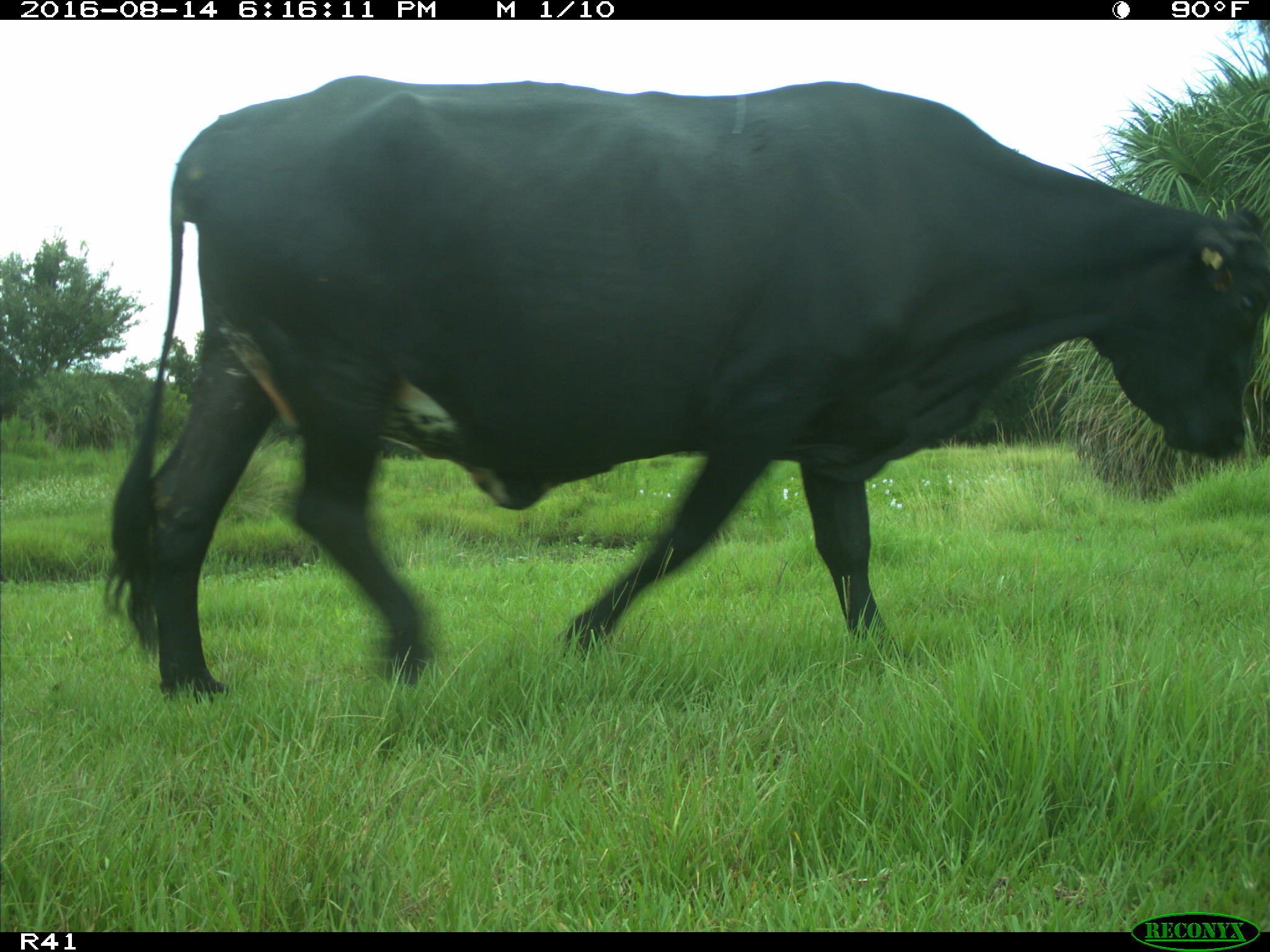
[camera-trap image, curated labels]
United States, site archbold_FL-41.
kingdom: Animalia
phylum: Chordata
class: Mammalia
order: Artiodactyla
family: Bovidae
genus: Bos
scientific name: Bos taurus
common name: domestic cow